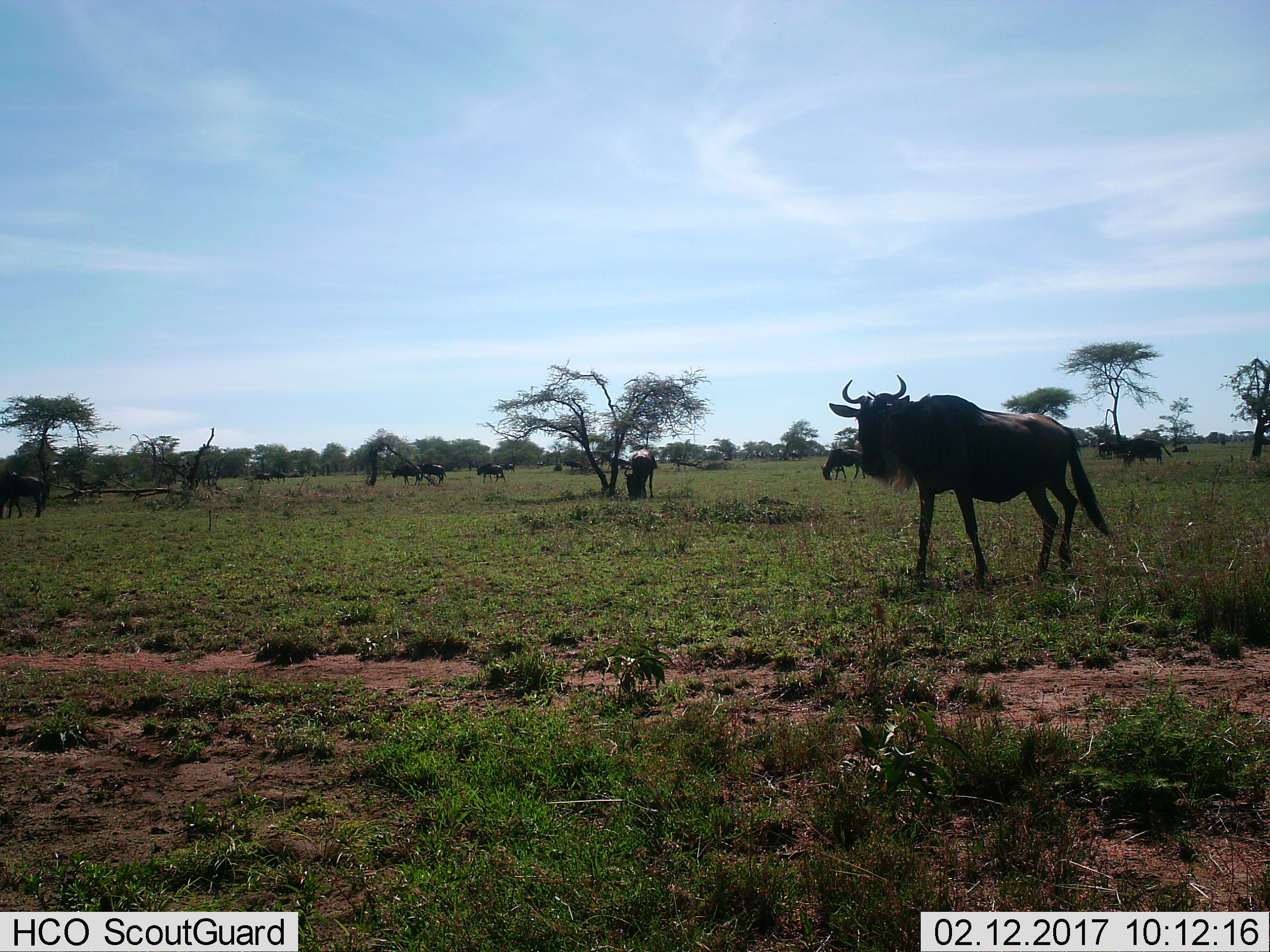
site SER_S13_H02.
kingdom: Animalia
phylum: Chordata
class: Mammalia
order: Artiodactyla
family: Bovidae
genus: Connochaetes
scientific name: Connochaetes taurinus taurinus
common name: blue wildebeest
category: wildebeestblue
Wildebeestblue (blue wildebeest) (Connochaetes taurinus taurinus), count 11-50. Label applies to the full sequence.